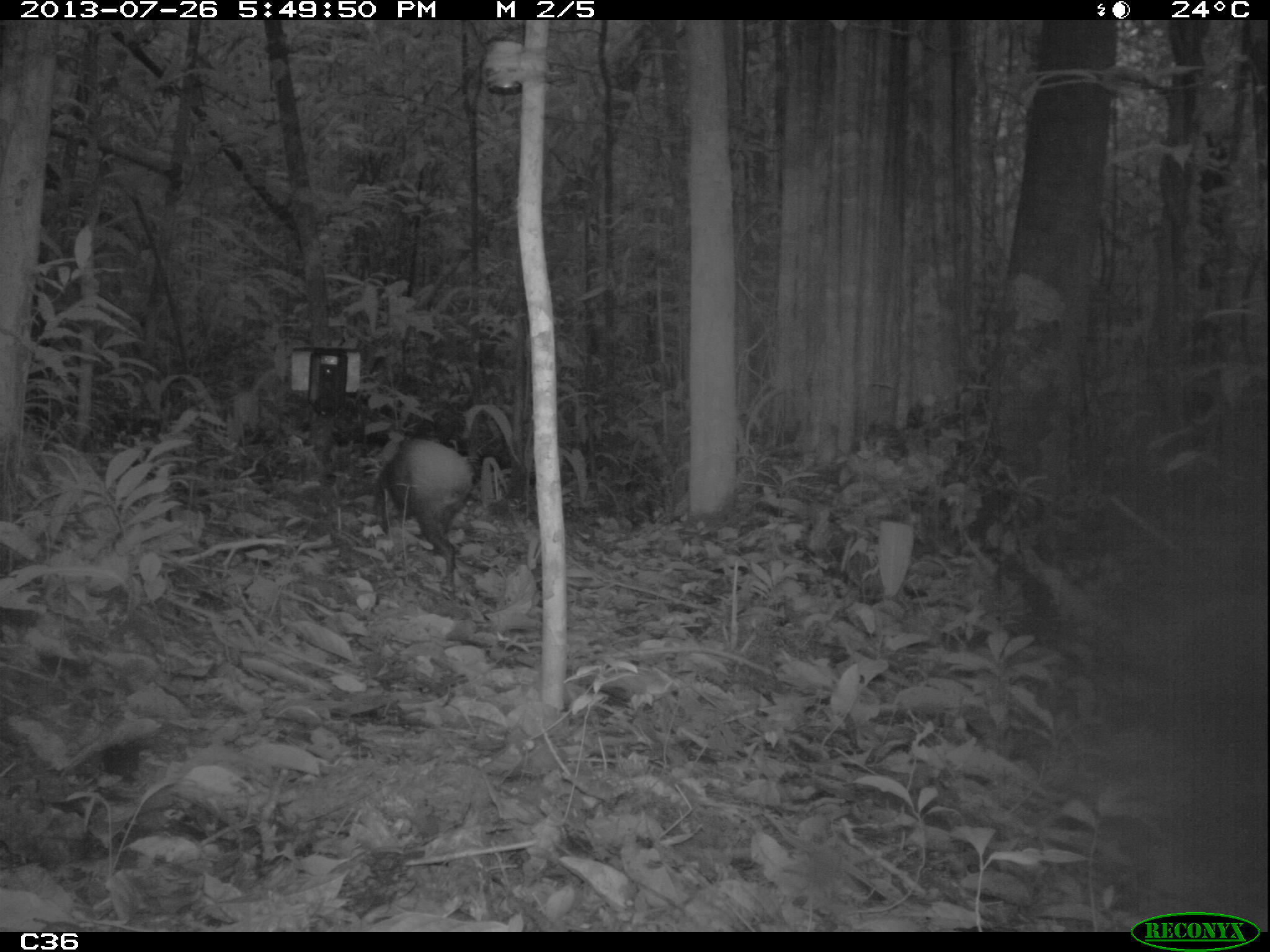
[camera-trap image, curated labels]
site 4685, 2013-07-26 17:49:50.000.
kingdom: Animalia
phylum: Chordata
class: Mammalia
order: Rodentia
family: Dasyproctidae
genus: Dasyprocta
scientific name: Dasyprocta leporina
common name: red-rumped agouti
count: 1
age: adult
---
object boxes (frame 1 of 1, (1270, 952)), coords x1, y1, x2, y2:
dasyprocta leporina: 376, 432, 474, 595